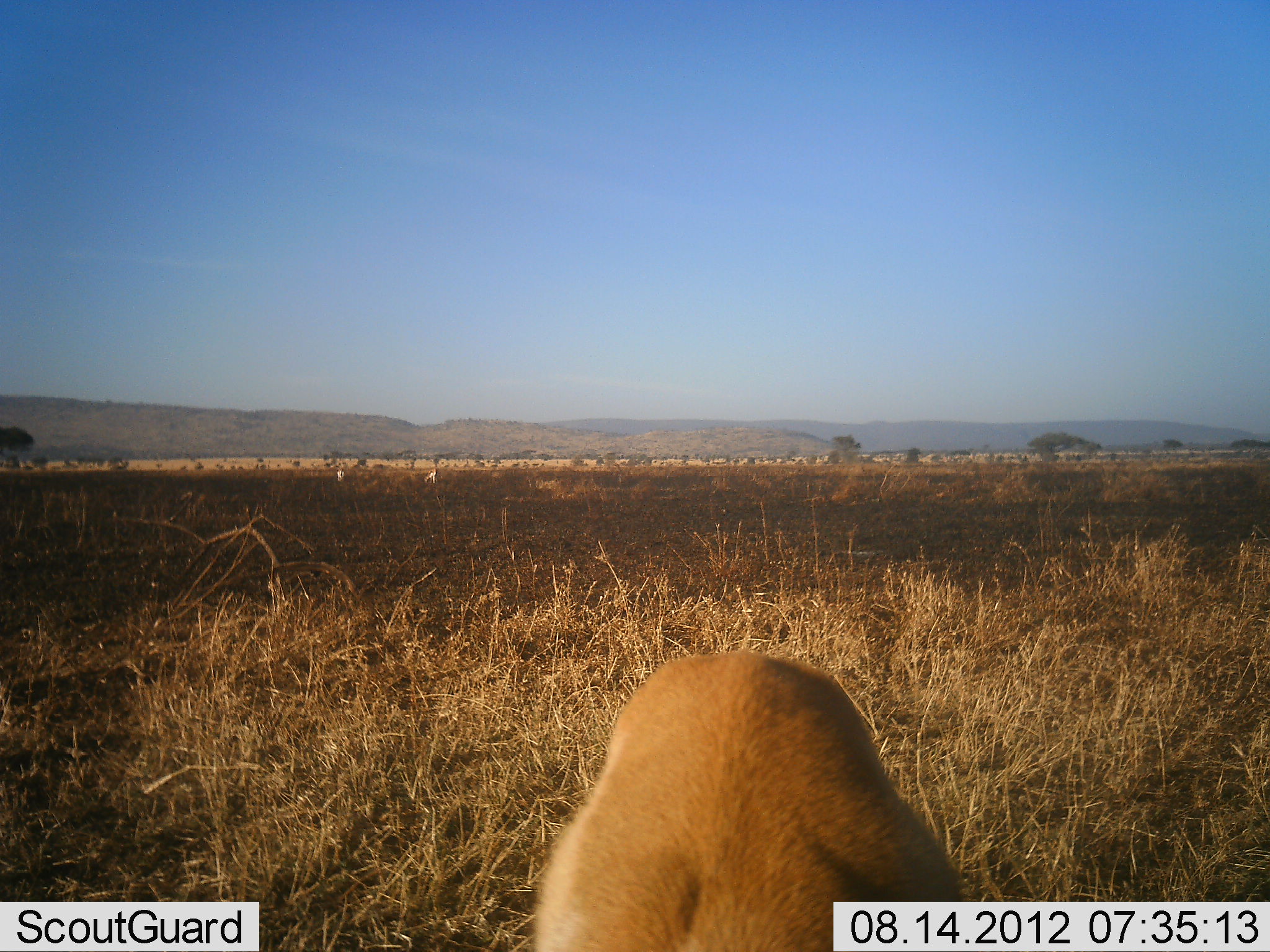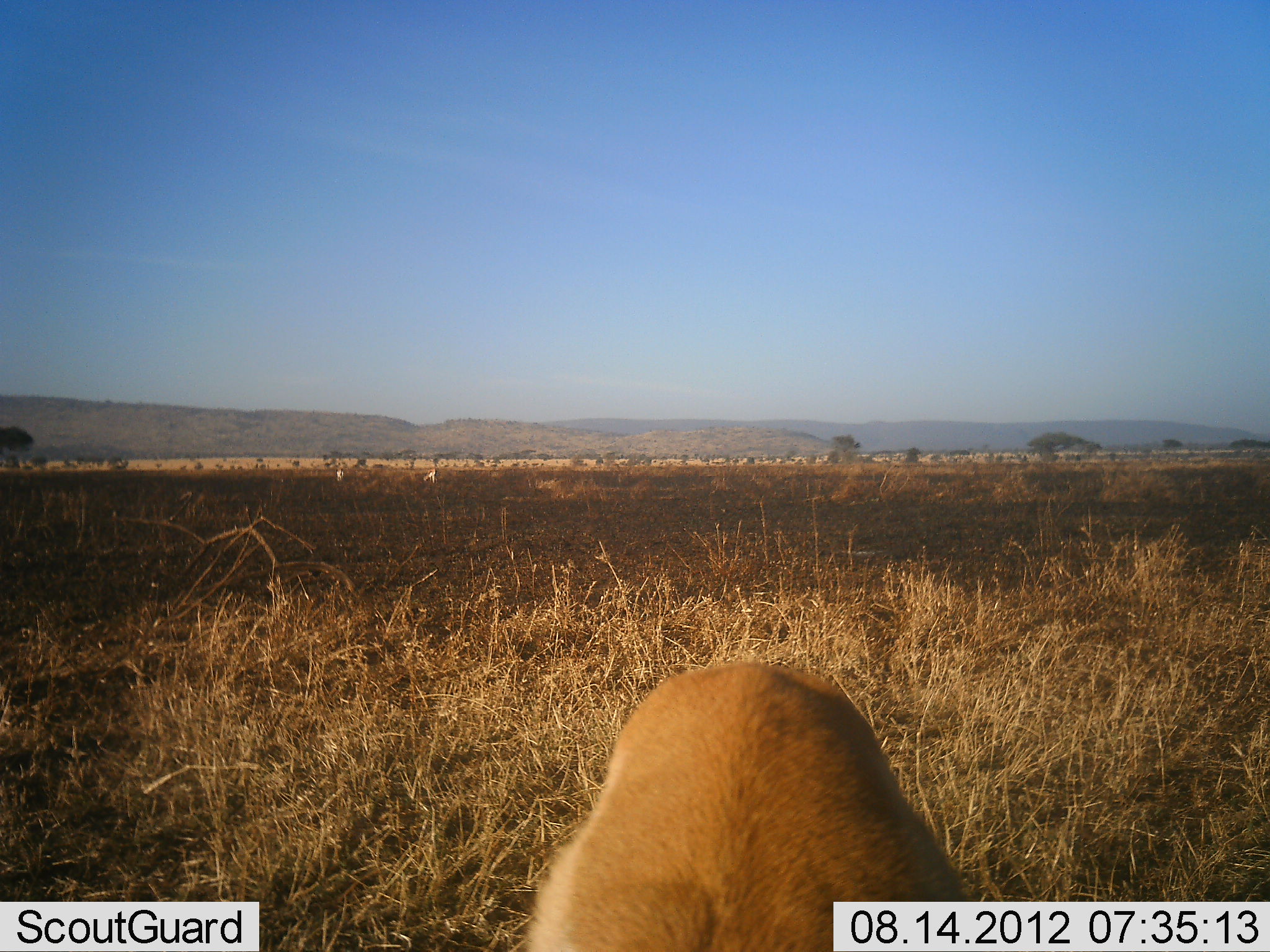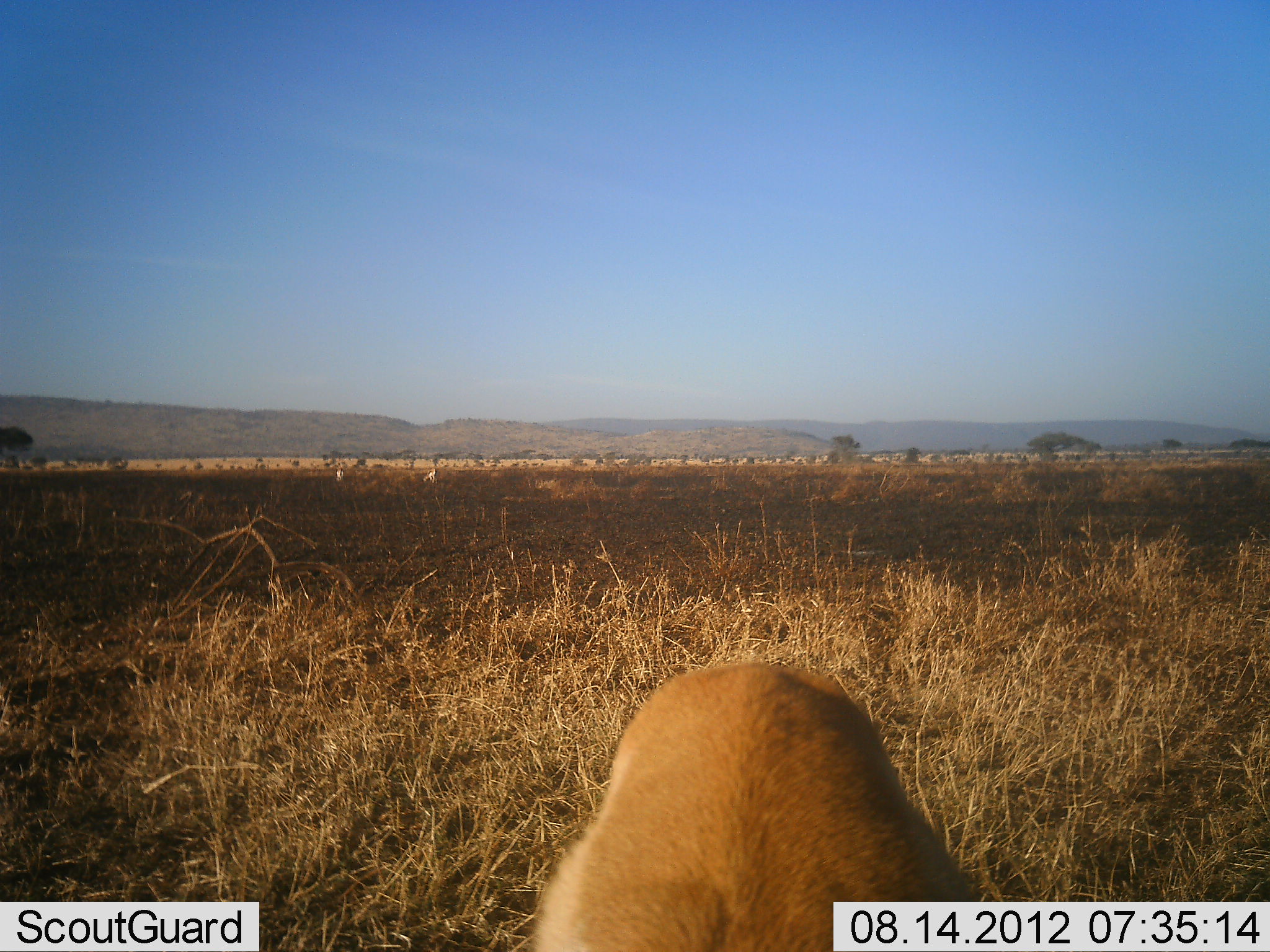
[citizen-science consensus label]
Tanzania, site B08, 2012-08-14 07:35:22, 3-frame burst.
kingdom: Animalia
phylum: Chordata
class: Mammalia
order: Artiodactyla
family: Bovidae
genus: Eudorcas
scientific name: Eudorcas thomsonii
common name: thomson's gazelle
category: gazellethomsons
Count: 1.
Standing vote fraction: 80%.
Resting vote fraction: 0%.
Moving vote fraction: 0%.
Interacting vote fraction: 0%.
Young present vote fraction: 0%.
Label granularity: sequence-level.